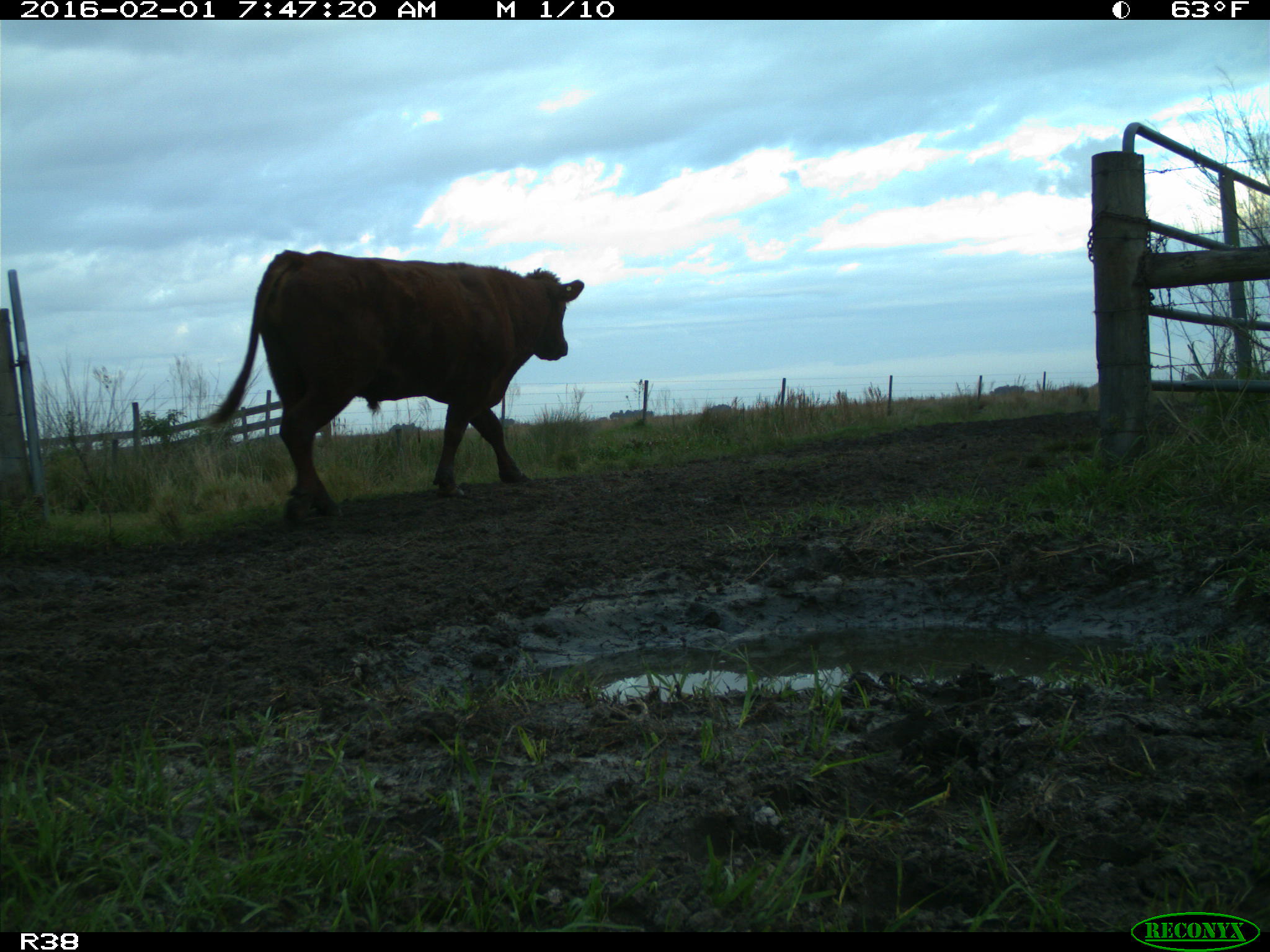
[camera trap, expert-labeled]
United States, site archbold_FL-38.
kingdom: Animalia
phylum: Chordata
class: Mammalia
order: Artiodactyla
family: Bovidae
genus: Bos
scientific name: Bos taurus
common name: domestic cow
Bos taurus (domestic cow).